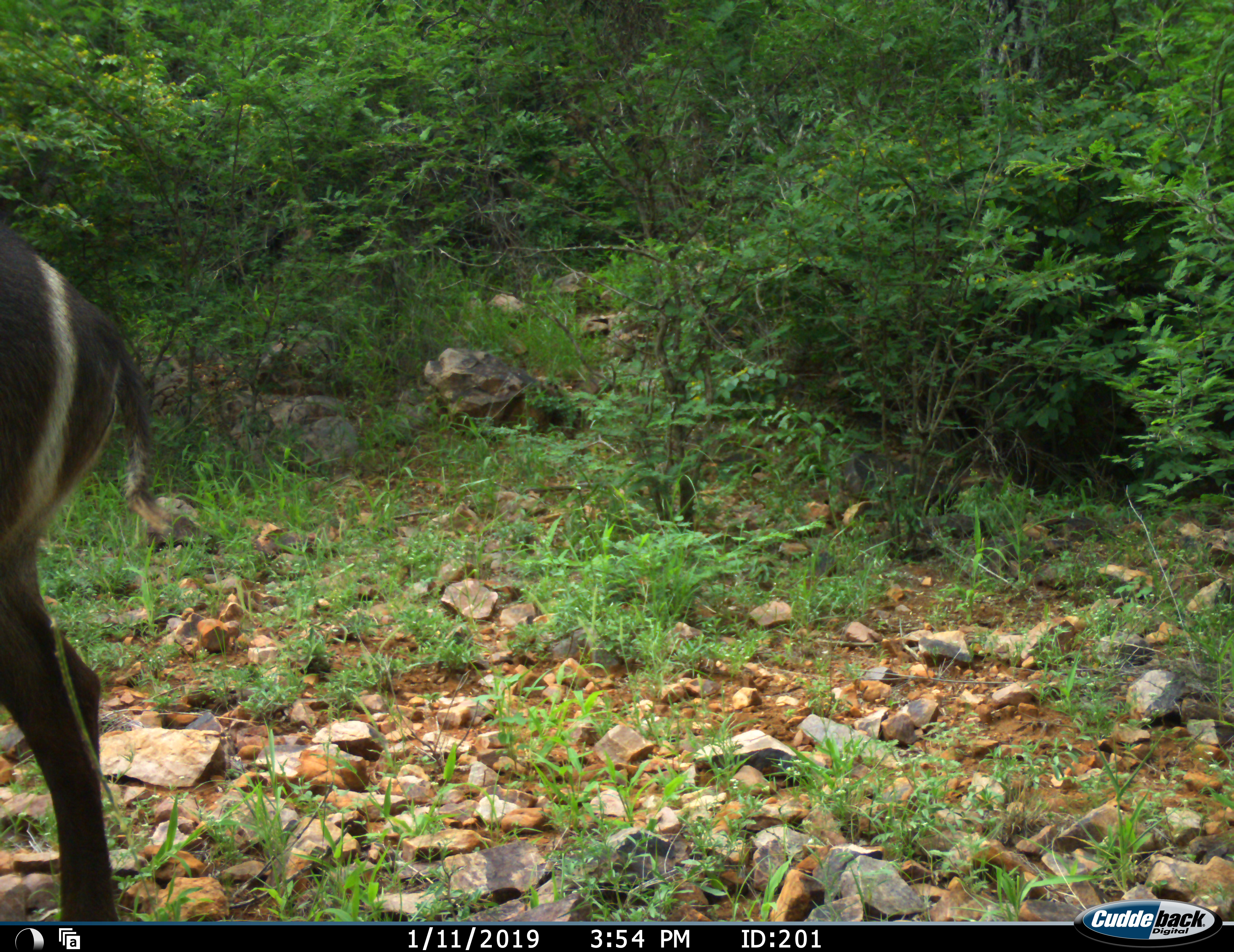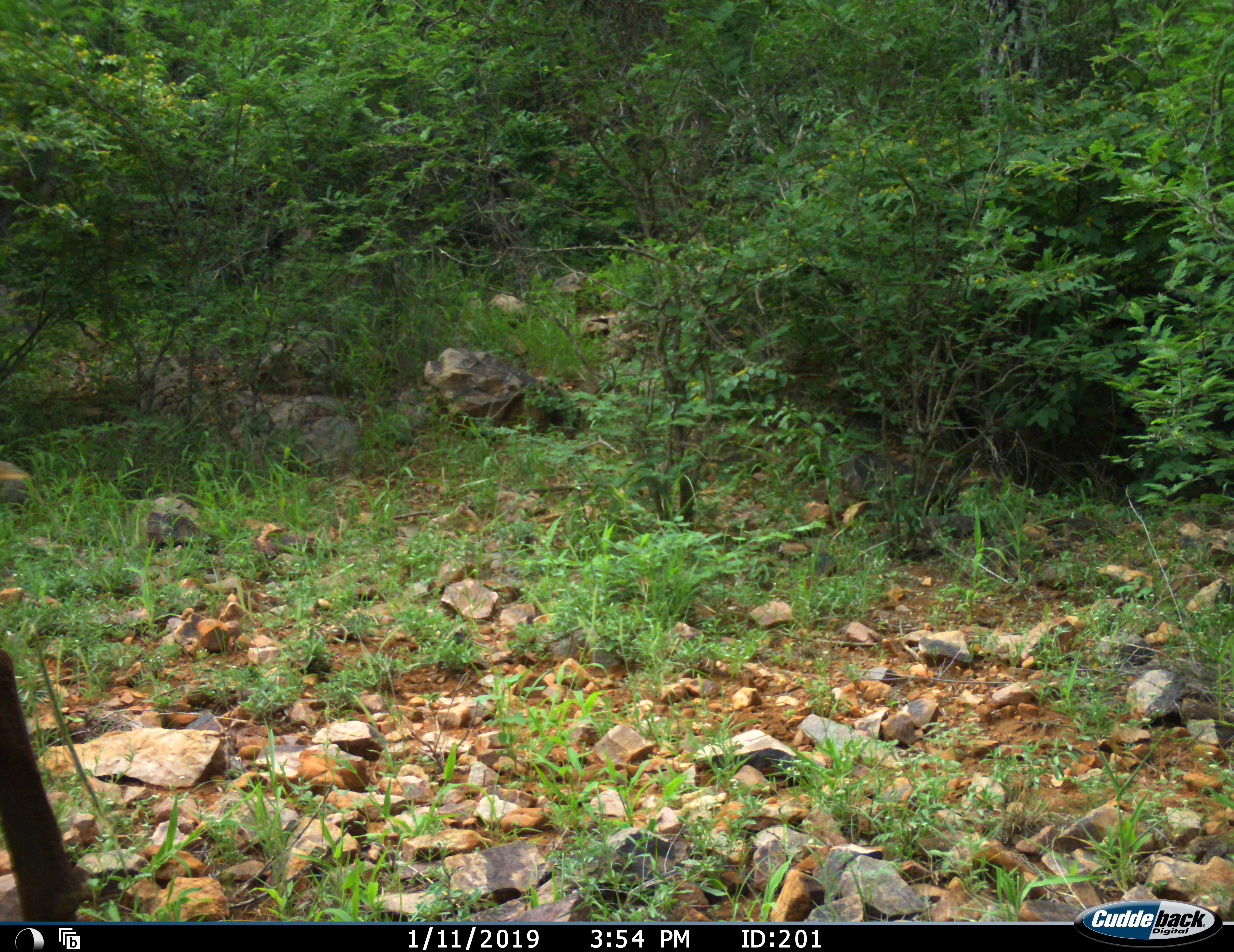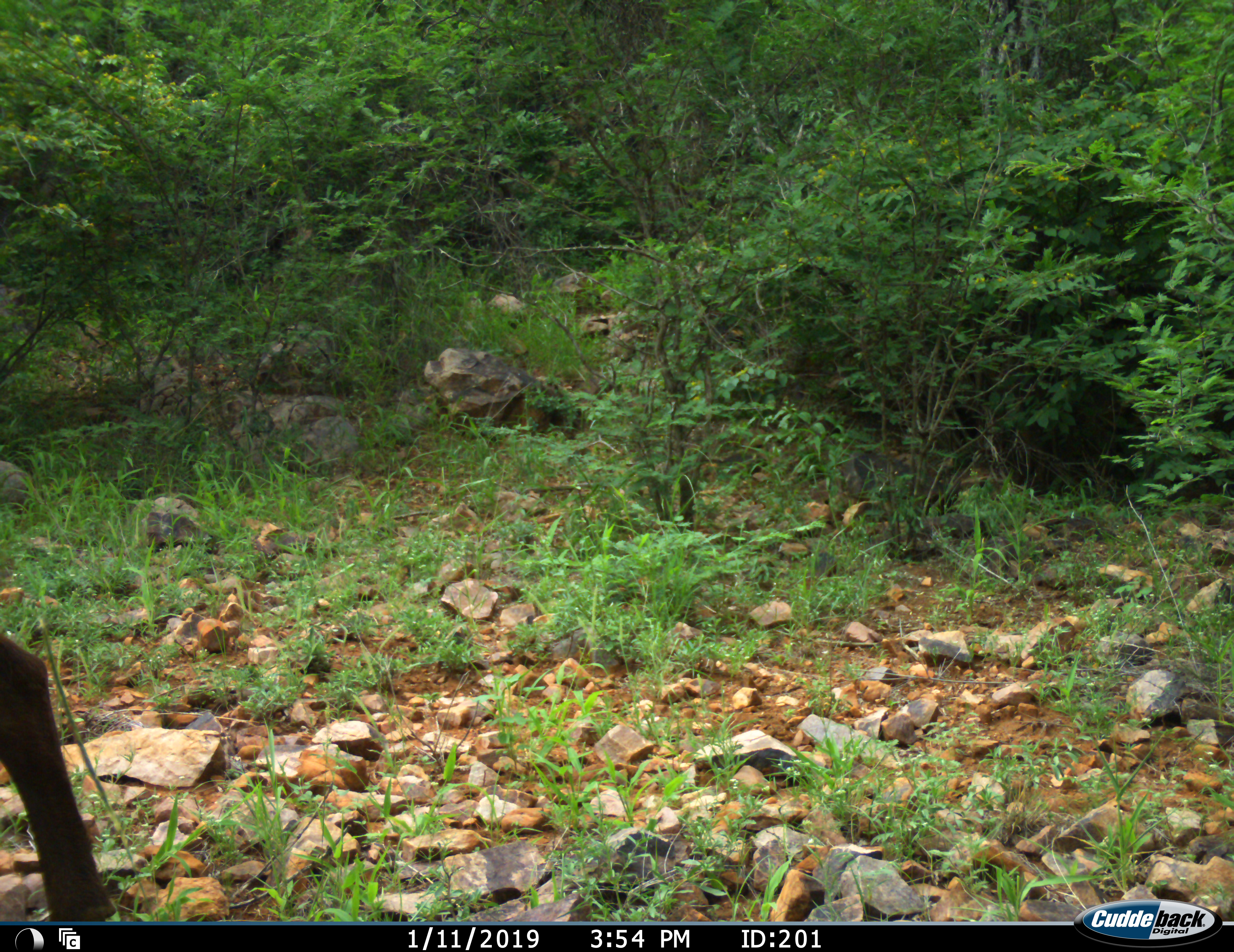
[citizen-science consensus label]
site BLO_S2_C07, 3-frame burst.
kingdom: Animalia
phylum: Chordata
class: Mammalia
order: Artiodactyla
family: Bovidae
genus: Kobus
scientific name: Kobus ellipsiprymnus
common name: waterbuck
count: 1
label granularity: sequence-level